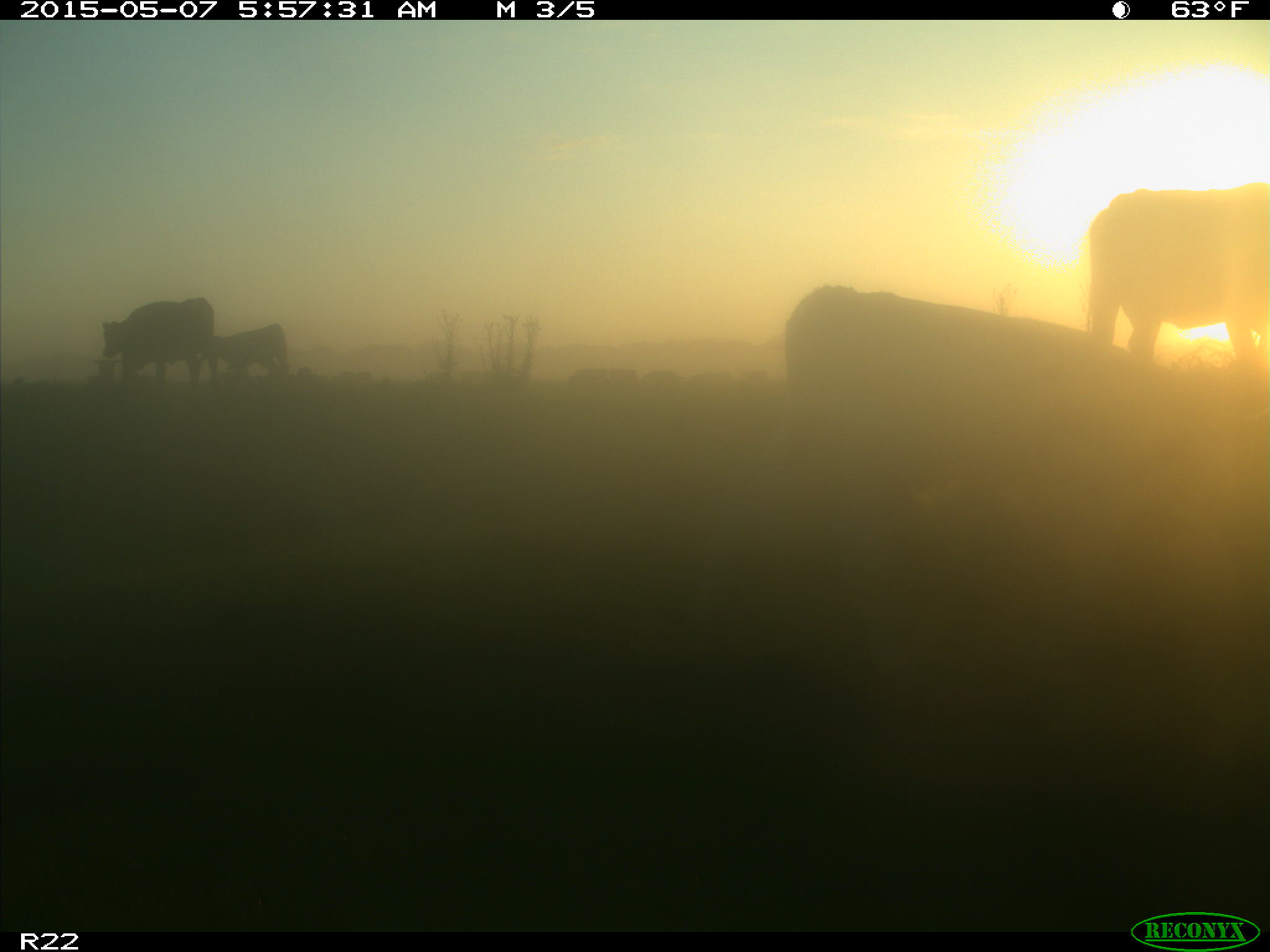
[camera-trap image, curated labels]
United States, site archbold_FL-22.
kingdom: Animalia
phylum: Chordata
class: Mammalia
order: Artiodactyla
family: Bovidae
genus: Bos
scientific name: Bos taurus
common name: domestic cow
Bos taurus (domestic cow).